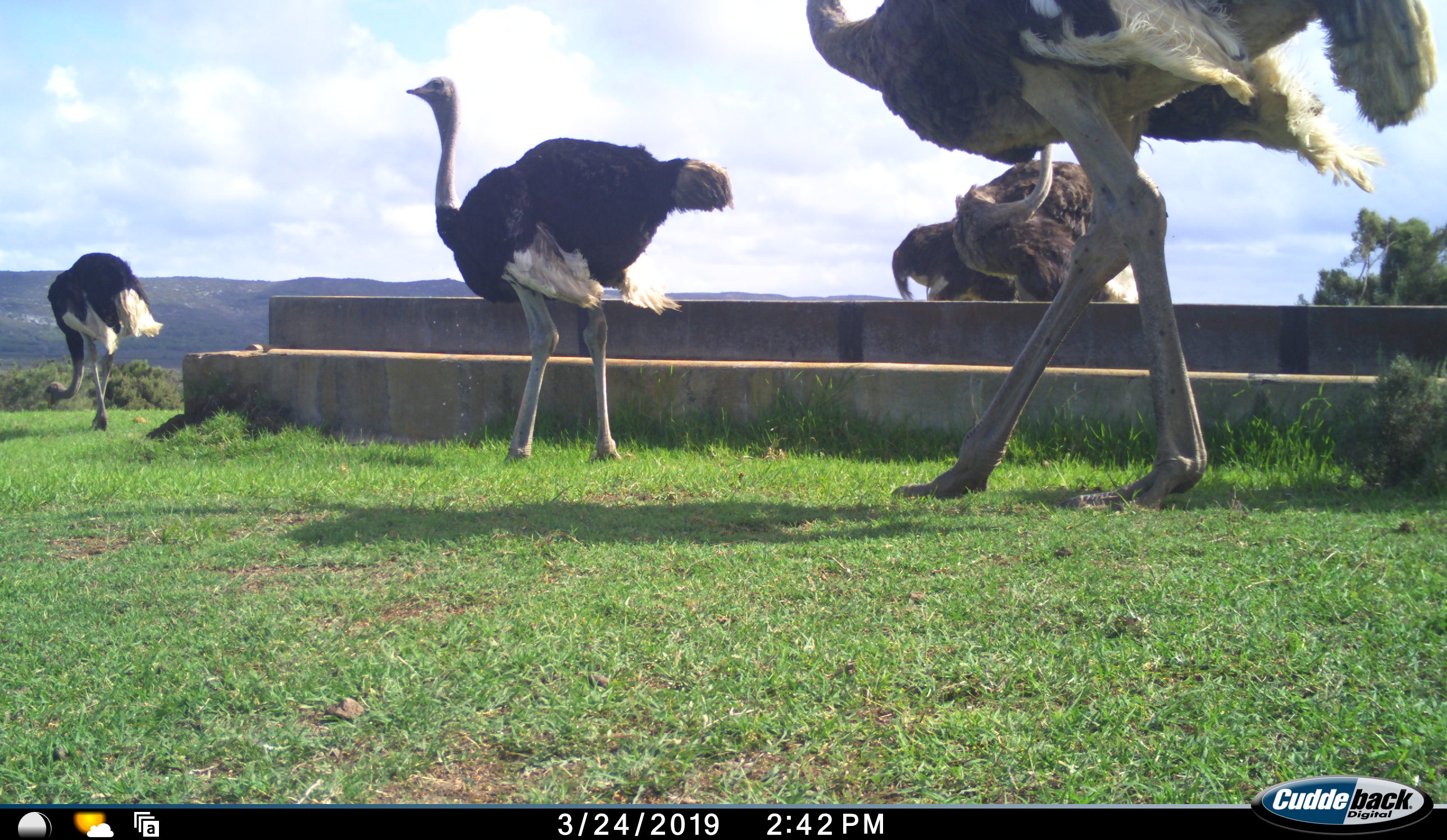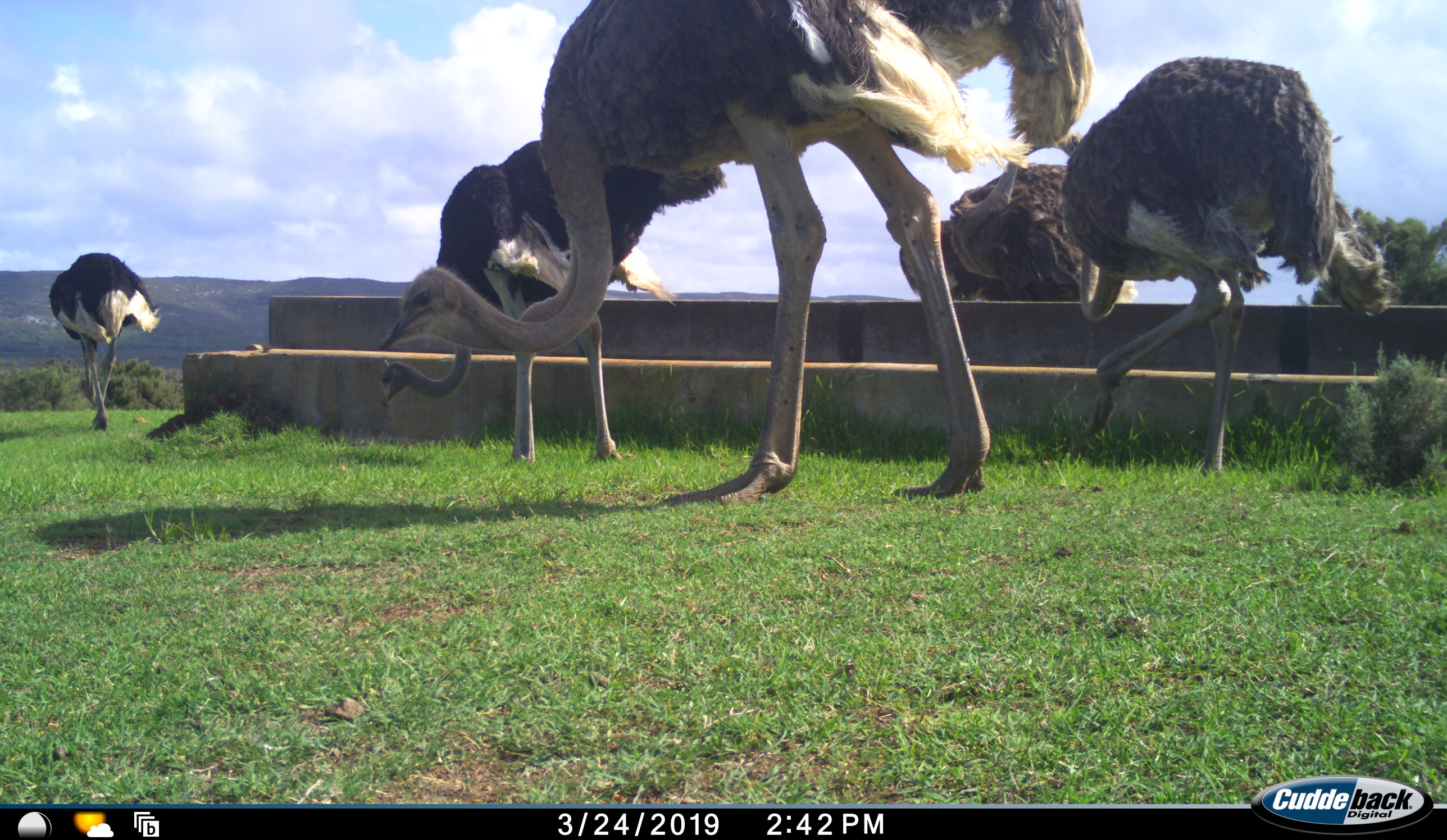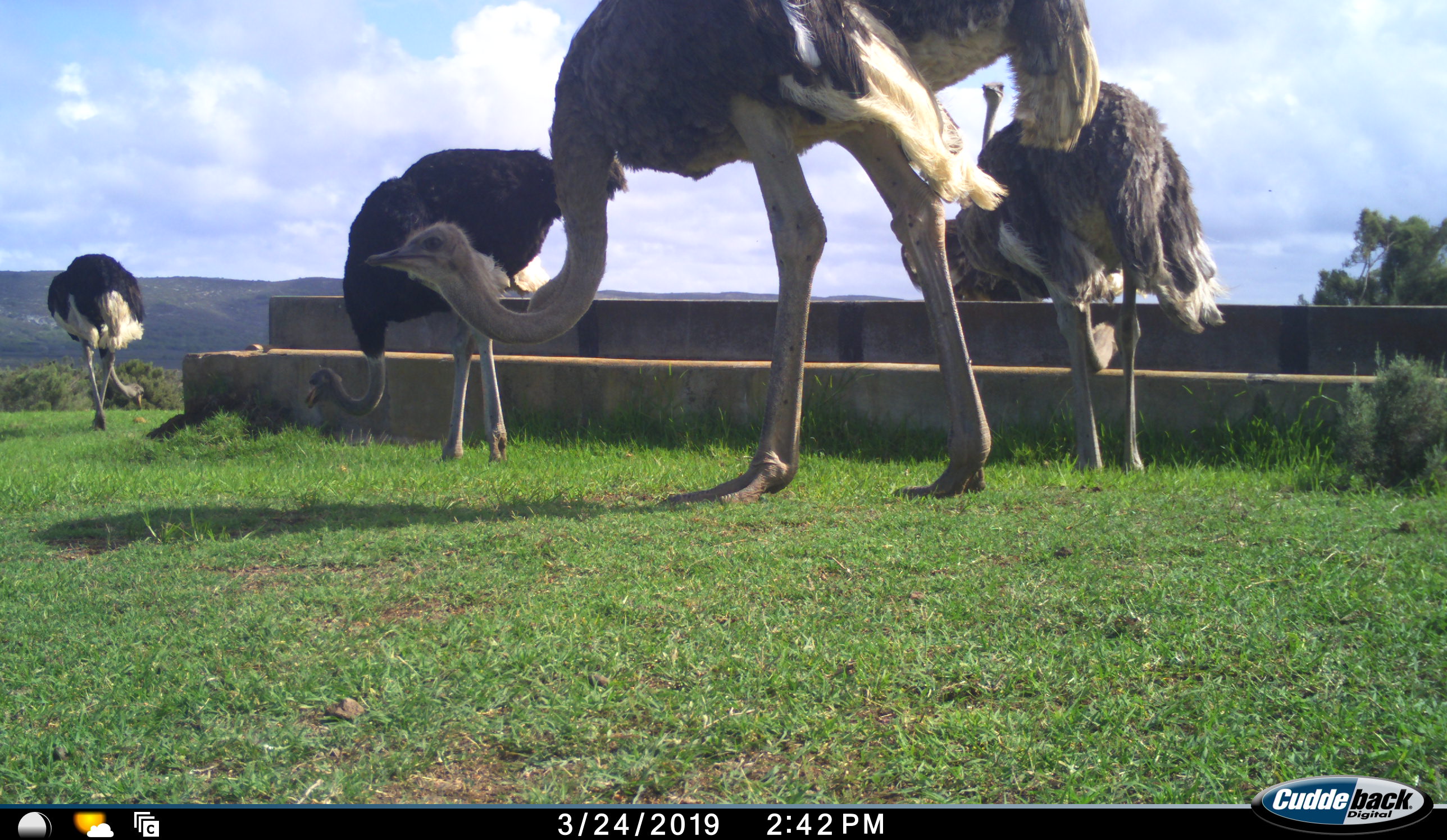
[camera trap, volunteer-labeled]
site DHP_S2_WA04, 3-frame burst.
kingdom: Animalia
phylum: Chordata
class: Aves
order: Struthioniformes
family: Struthionidae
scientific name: Struthionidae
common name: ostrich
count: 5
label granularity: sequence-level